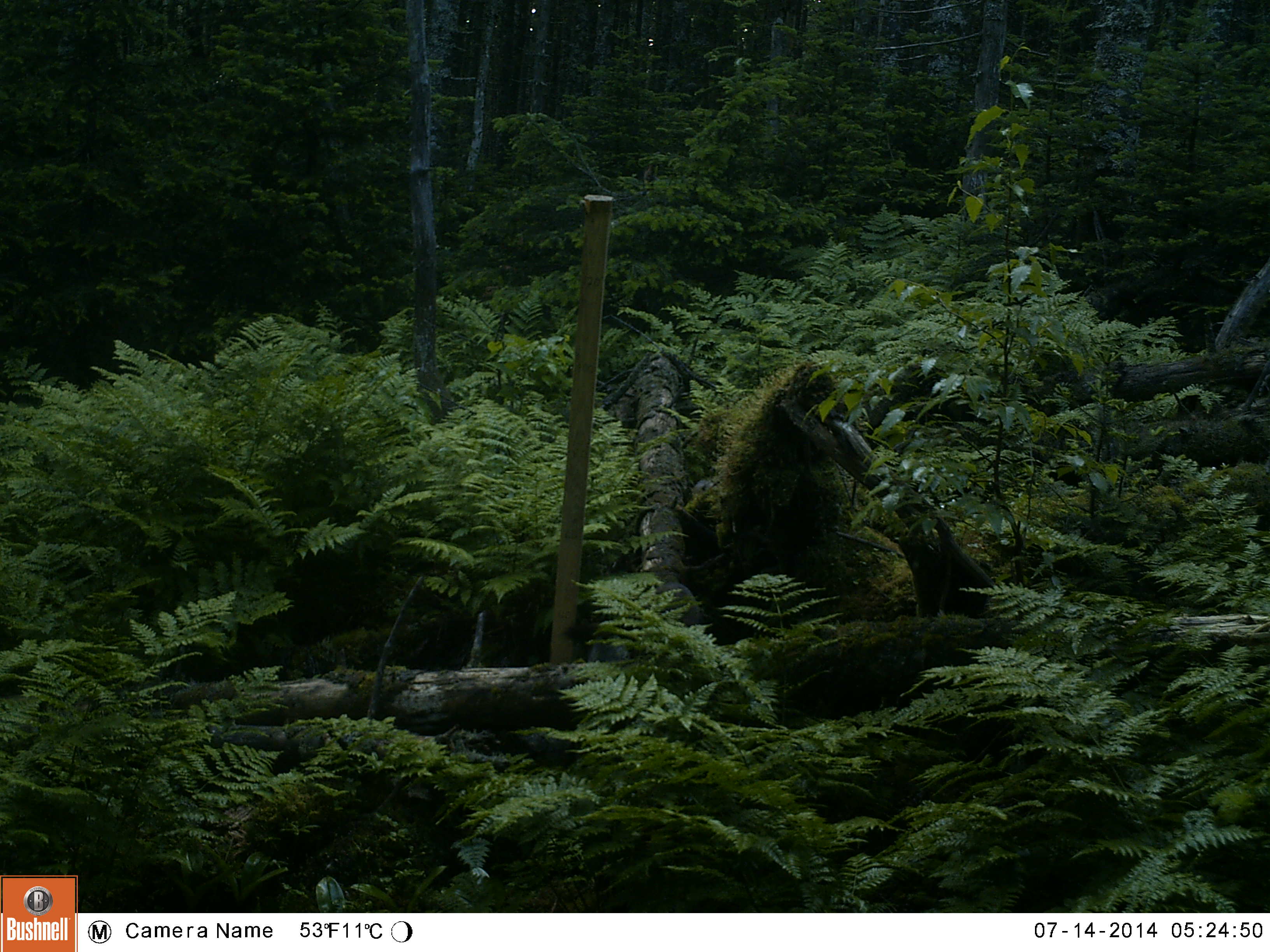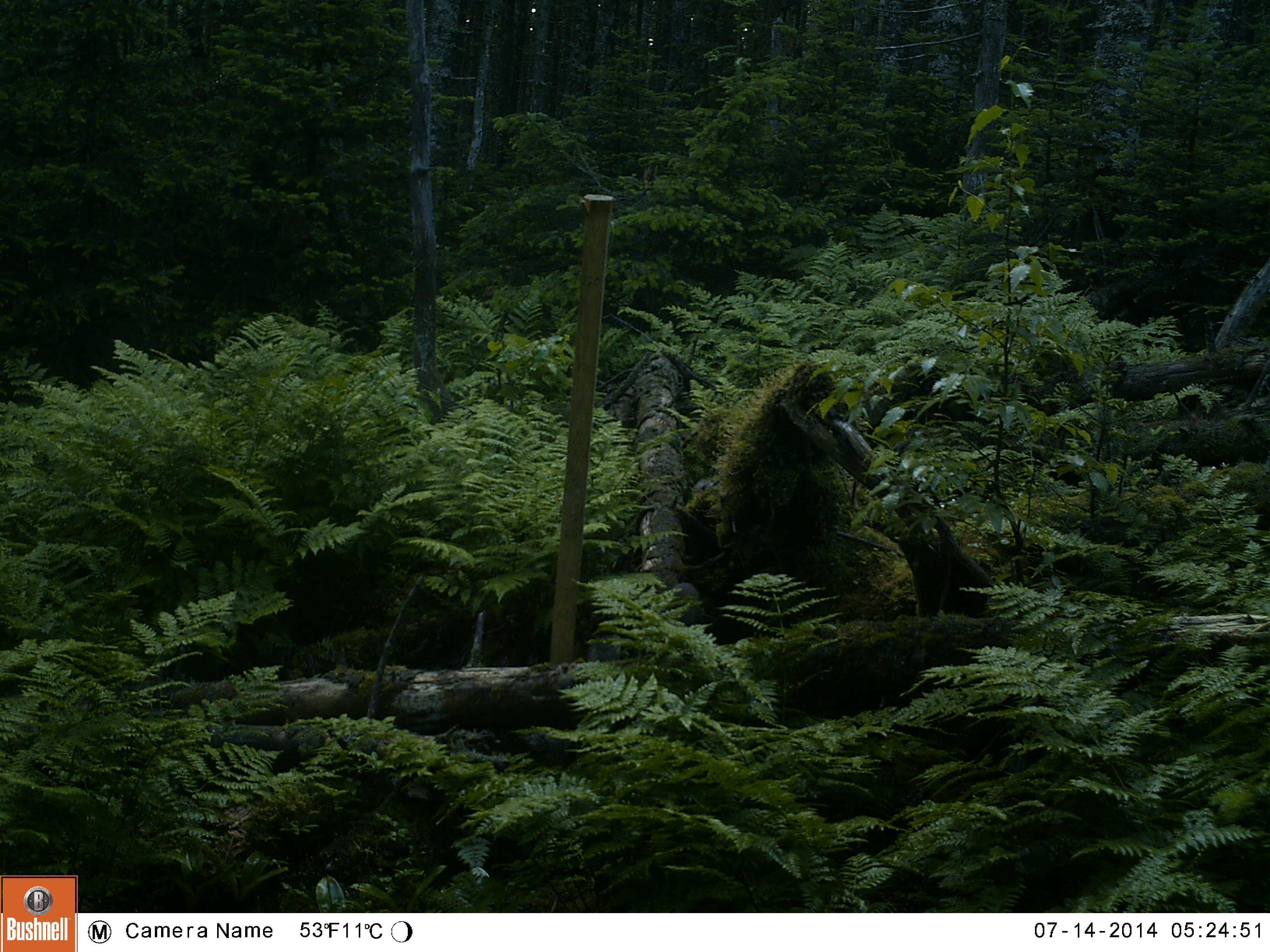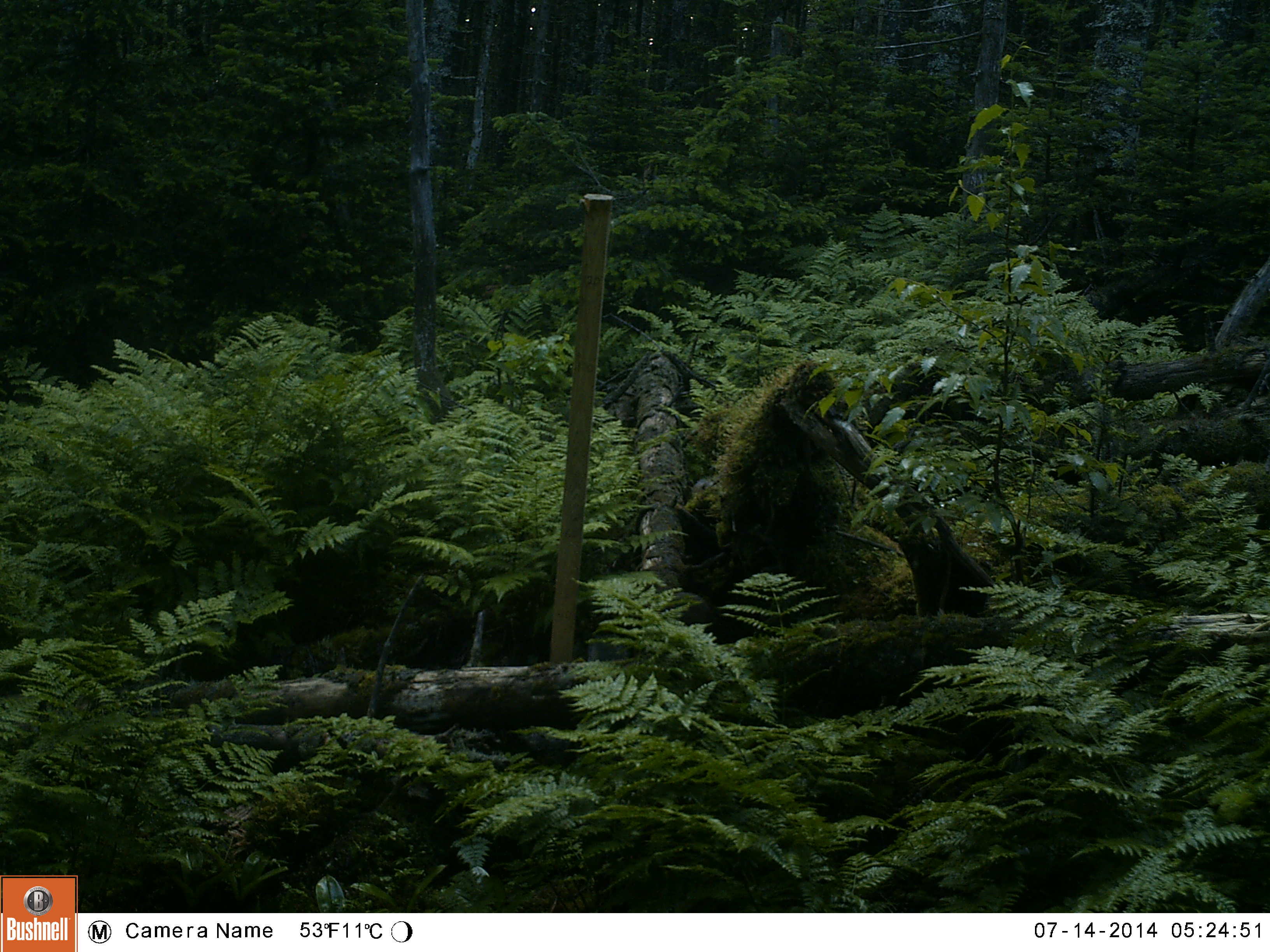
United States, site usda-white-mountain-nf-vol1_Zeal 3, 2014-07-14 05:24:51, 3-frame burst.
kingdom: Animalia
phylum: Chordata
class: Mammalia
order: Carnivora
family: Mustelidae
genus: Martes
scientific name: Martes americana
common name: american marten